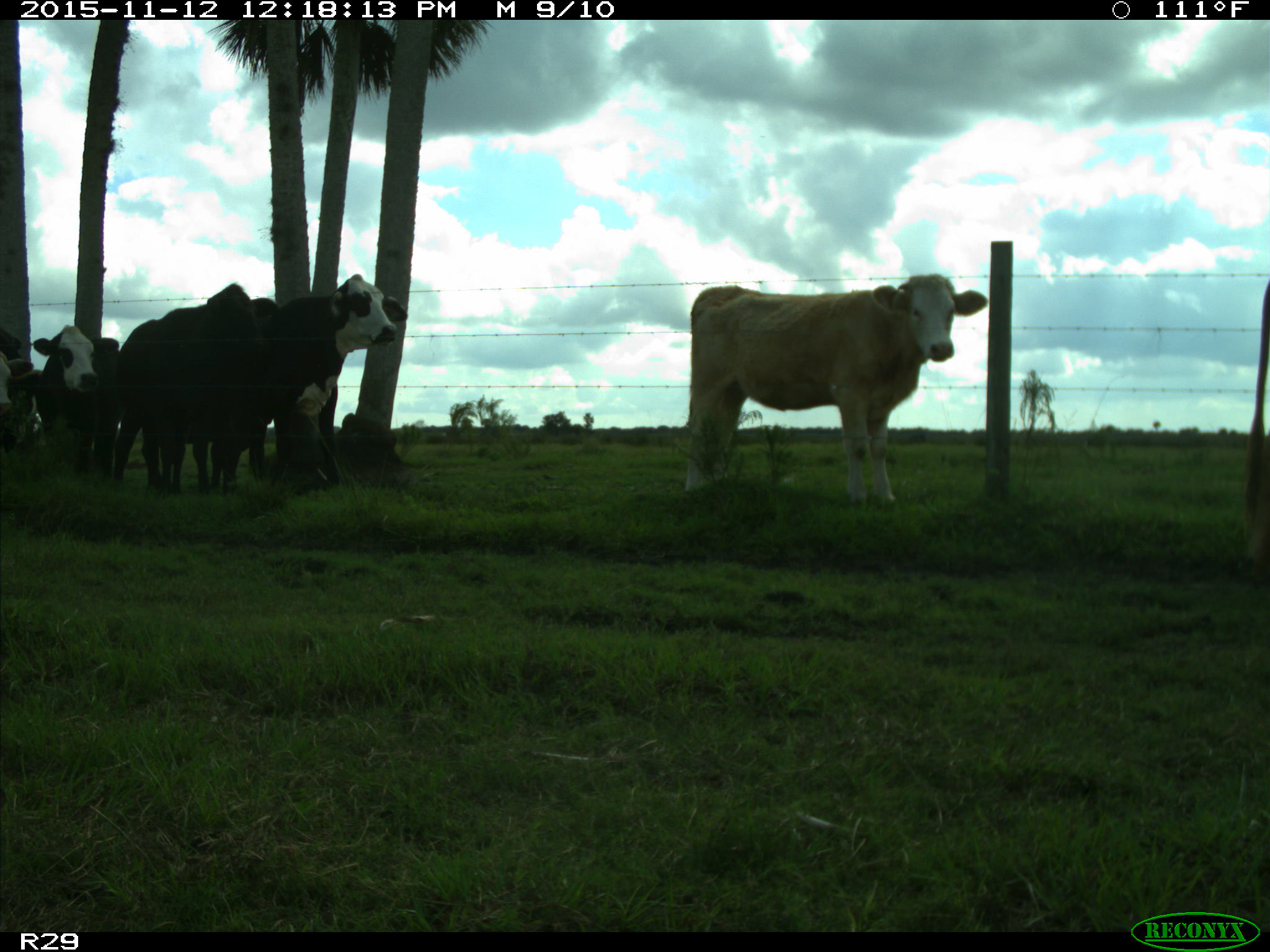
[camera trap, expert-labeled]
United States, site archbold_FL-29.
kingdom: Animalia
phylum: Chordata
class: Mammalia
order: Artiodactyla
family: Bovidae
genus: Bos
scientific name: Bos taurus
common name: domestic cow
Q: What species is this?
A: Bos taurus (domestic cow).